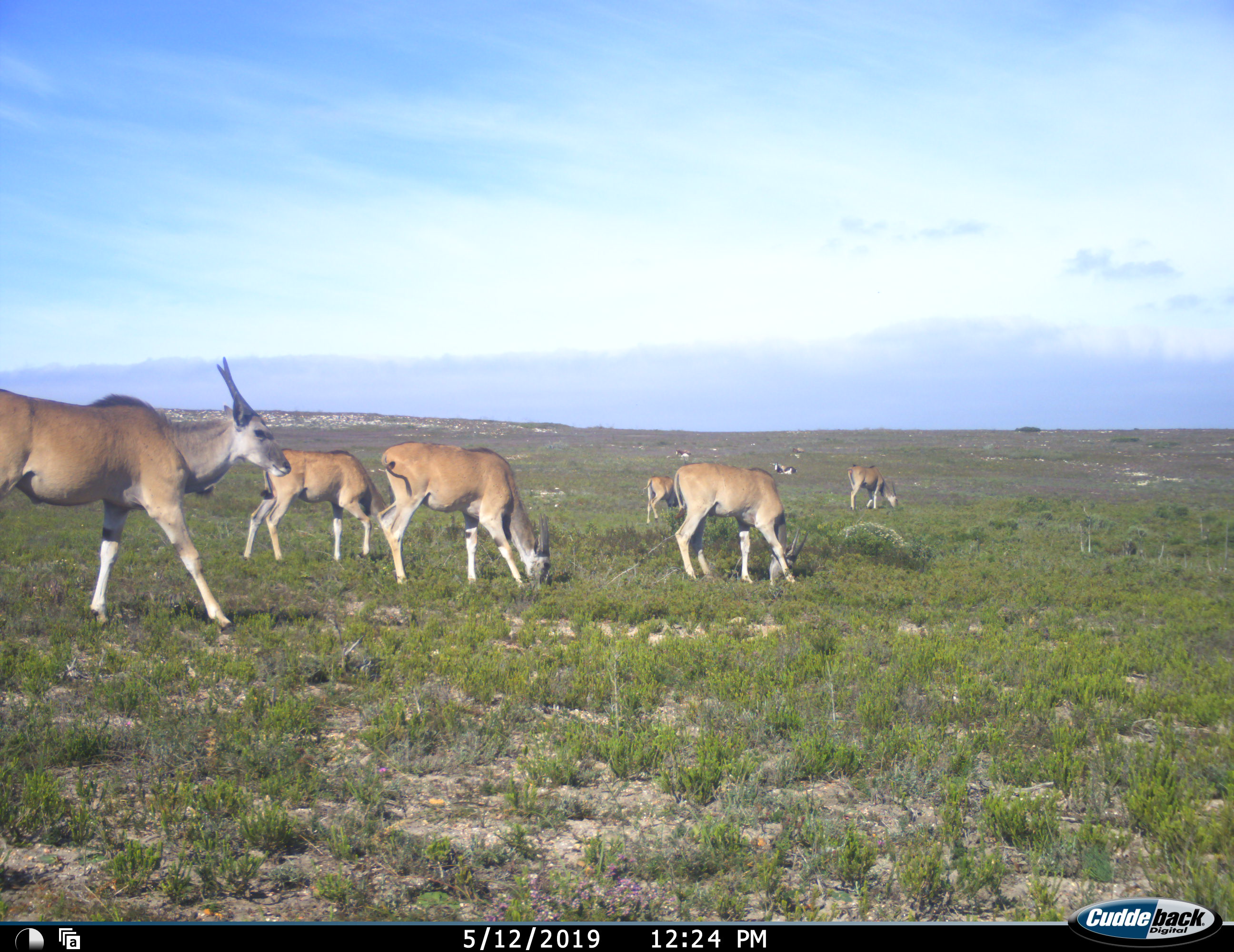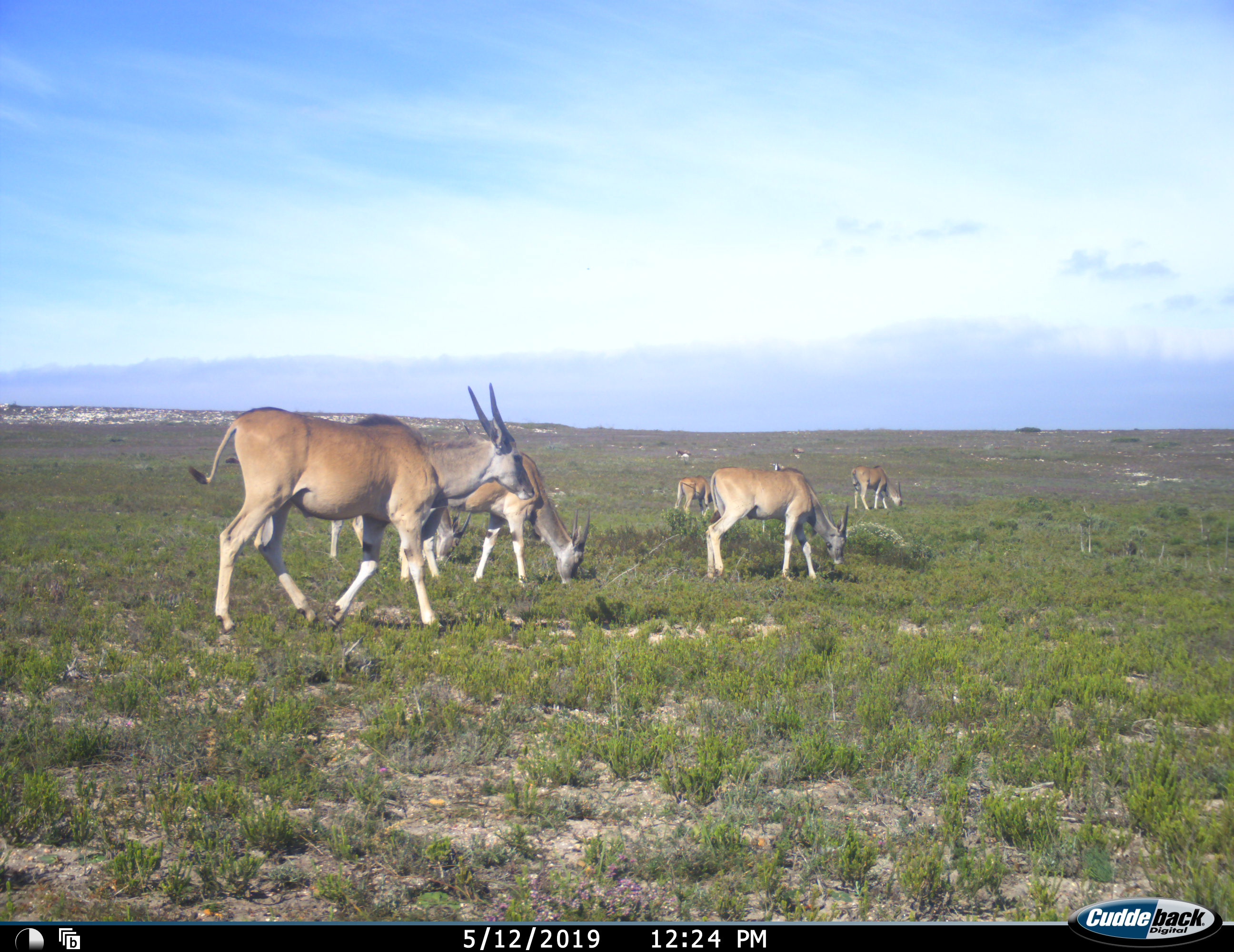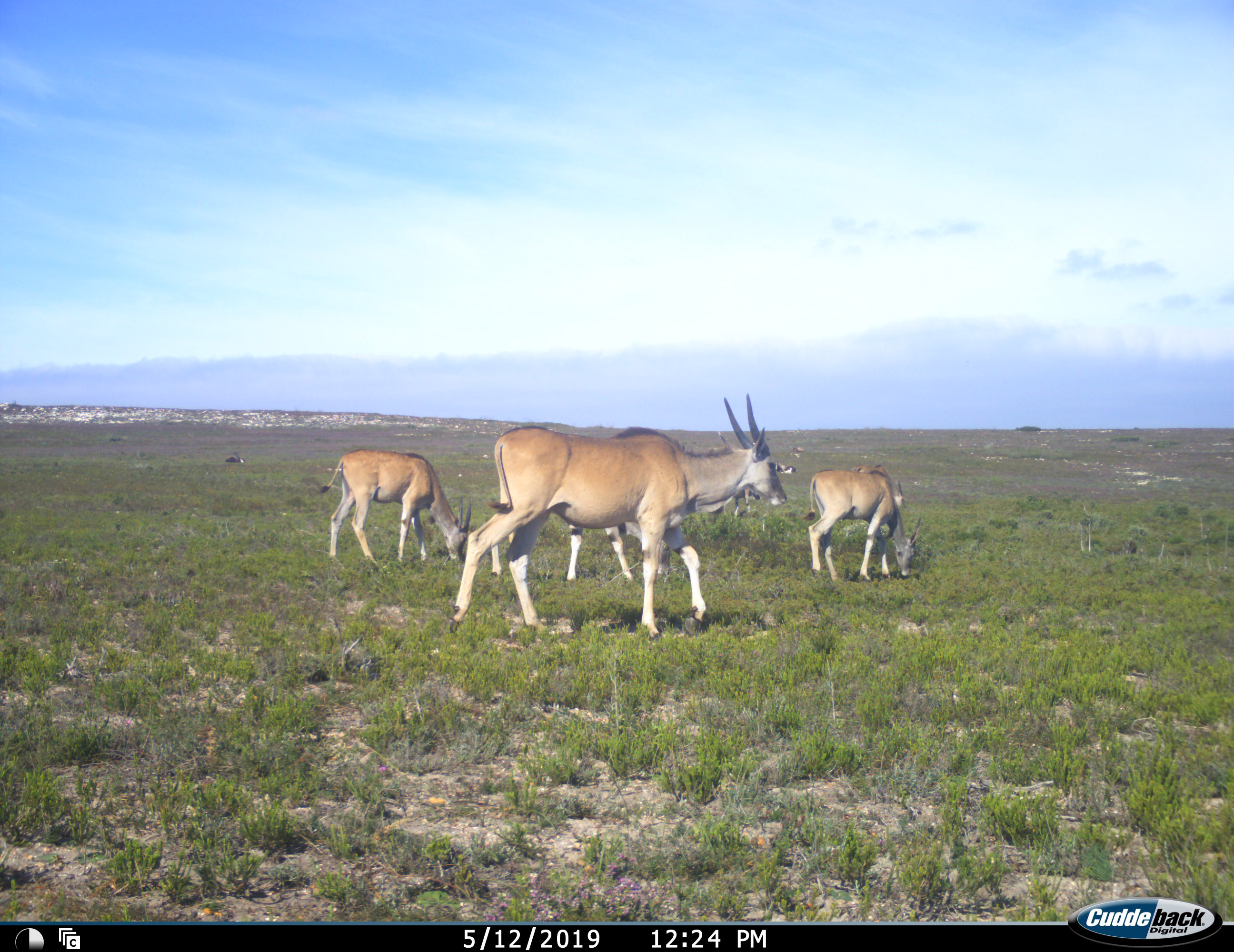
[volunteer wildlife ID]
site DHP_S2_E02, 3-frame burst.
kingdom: Animalia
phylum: Chordata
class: Mammalia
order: Artiodactyla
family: Bovidae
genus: Tragelaphus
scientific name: Tragelaphus oryx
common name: eland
Eland (Tragelaphus oryx), count 6. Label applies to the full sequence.